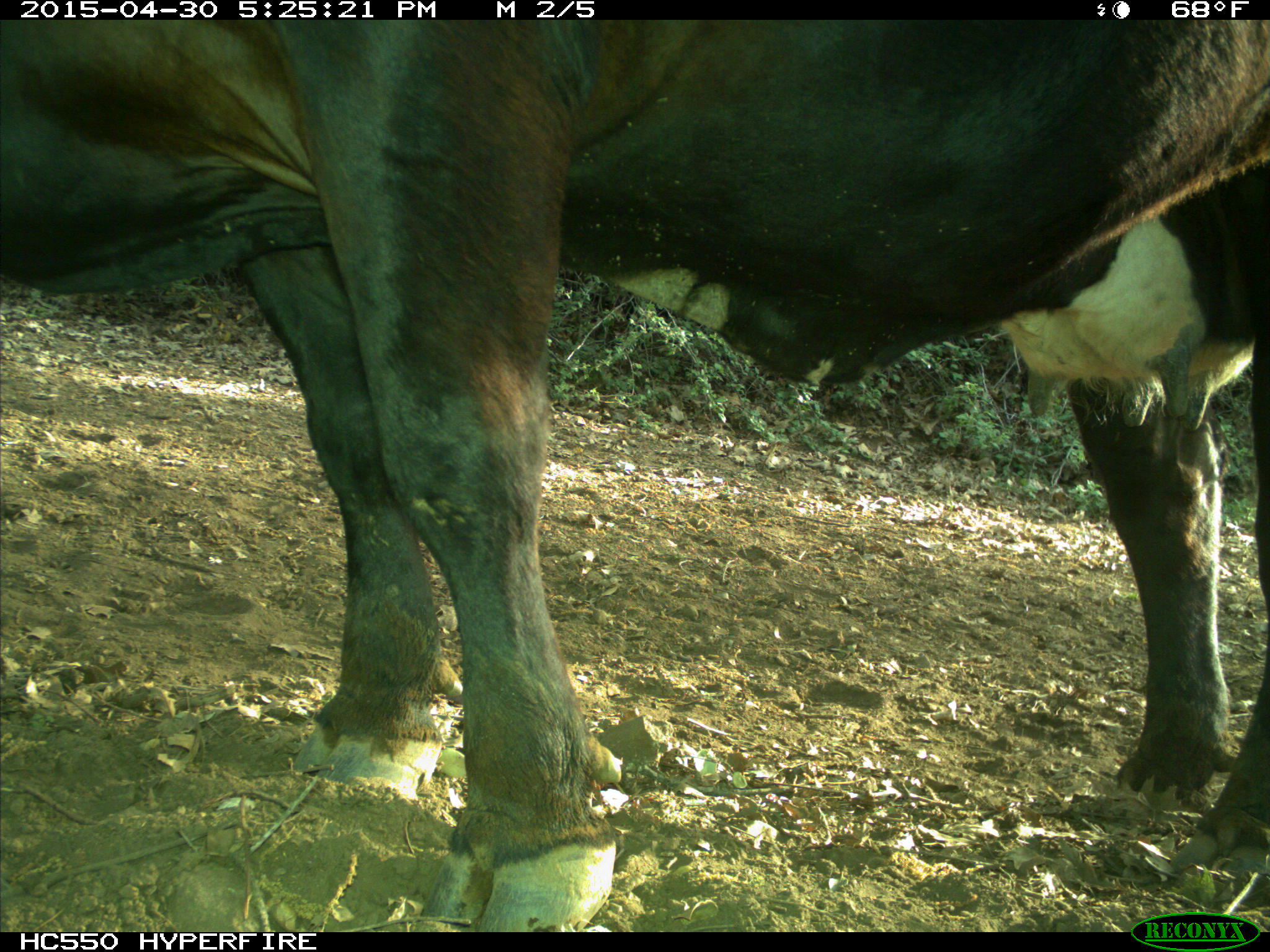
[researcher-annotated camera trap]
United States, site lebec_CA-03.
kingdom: Animalia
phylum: Chordata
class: Mammalia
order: Artiodactyla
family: Bovidae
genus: Bos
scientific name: Bos taurus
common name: domestic cow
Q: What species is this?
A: Bos taurus (domestic cow).